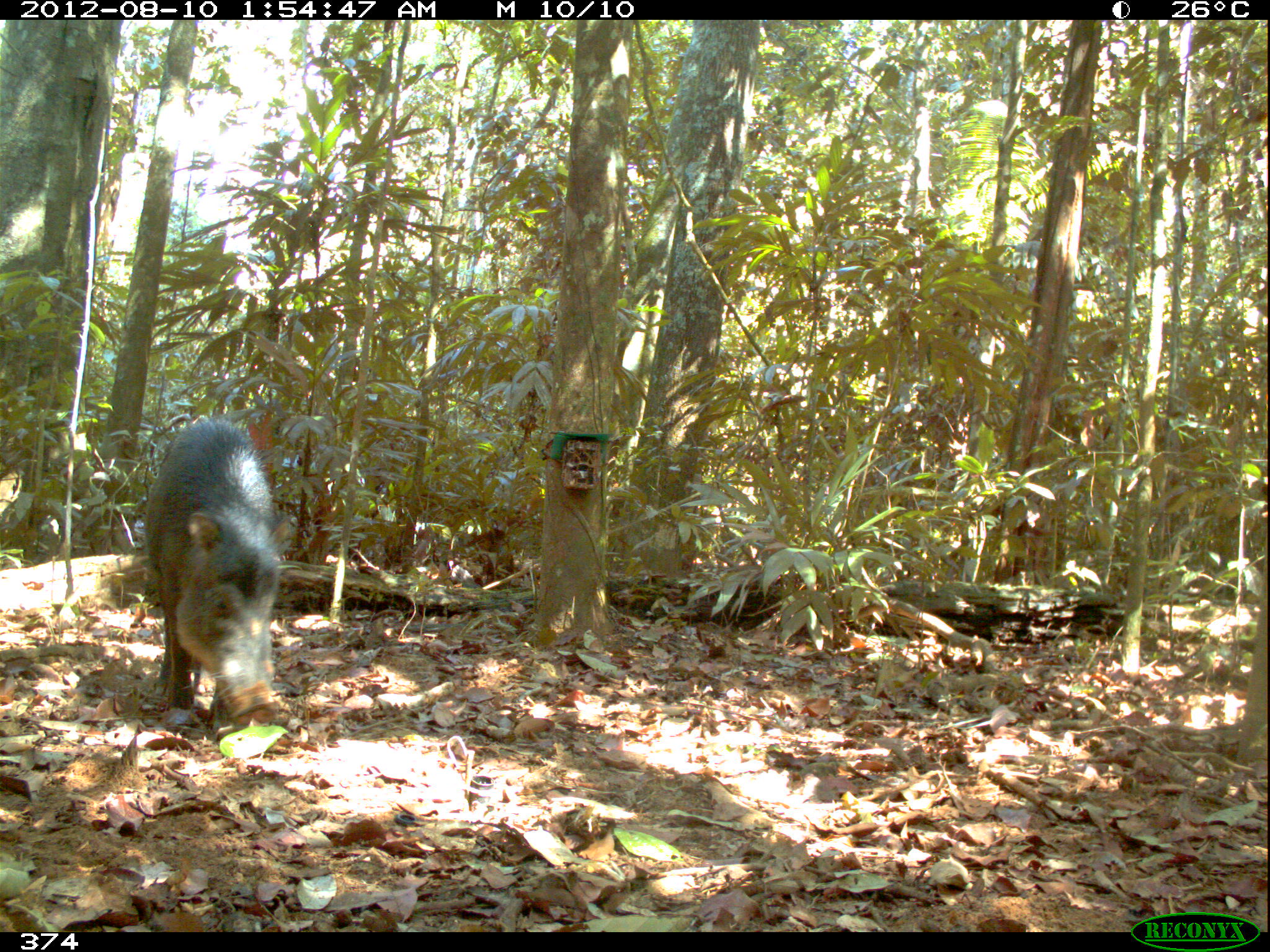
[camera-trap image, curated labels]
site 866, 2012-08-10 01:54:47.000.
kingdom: Animalia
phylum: Chordata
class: Mammalia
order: Artiodactyla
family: Tayassuidae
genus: Tayassu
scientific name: Tayassu pecari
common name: white-lipped peccary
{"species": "Tayassu pecari (white-lipped peccary)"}